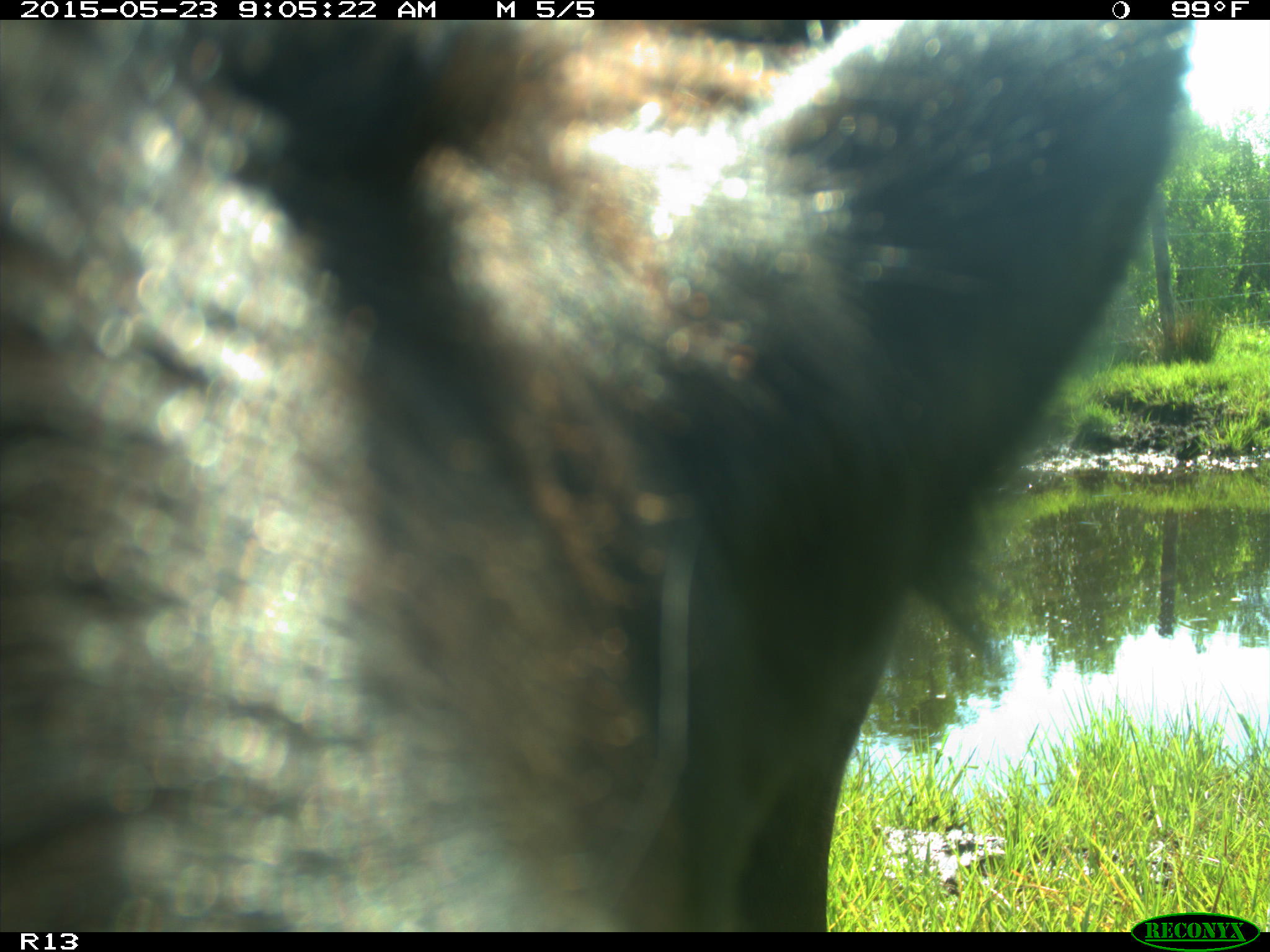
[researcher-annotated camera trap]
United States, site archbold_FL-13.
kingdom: Animalia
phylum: Chordata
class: Mammalia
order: Artiodactyla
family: Bovidae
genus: Bos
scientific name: Bos taurus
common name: domestic cow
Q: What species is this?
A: Bos taurus (domestic cow).